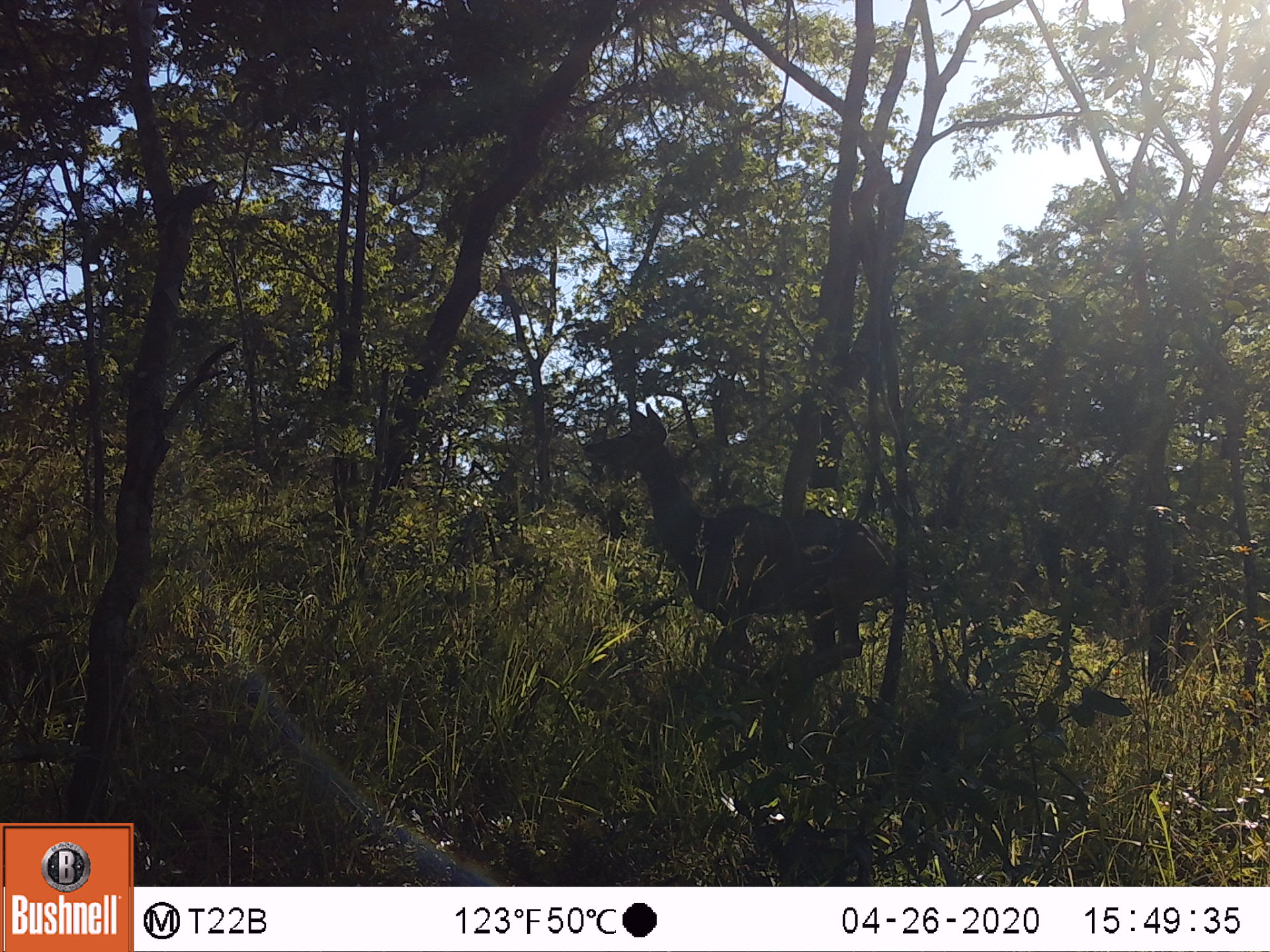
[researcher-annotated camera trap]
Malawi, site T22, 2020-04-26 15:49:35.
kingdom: Animalia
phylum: Chordata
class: Mammalia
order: Artiodactyla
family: Bovidae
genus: Tragelaphus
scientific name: Tragelaphus strepsiceros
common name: greater kudu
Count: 1.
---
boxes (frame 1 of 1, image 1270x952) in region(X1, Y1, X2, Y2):
greater kudu: region(582, 402, 900, 730)